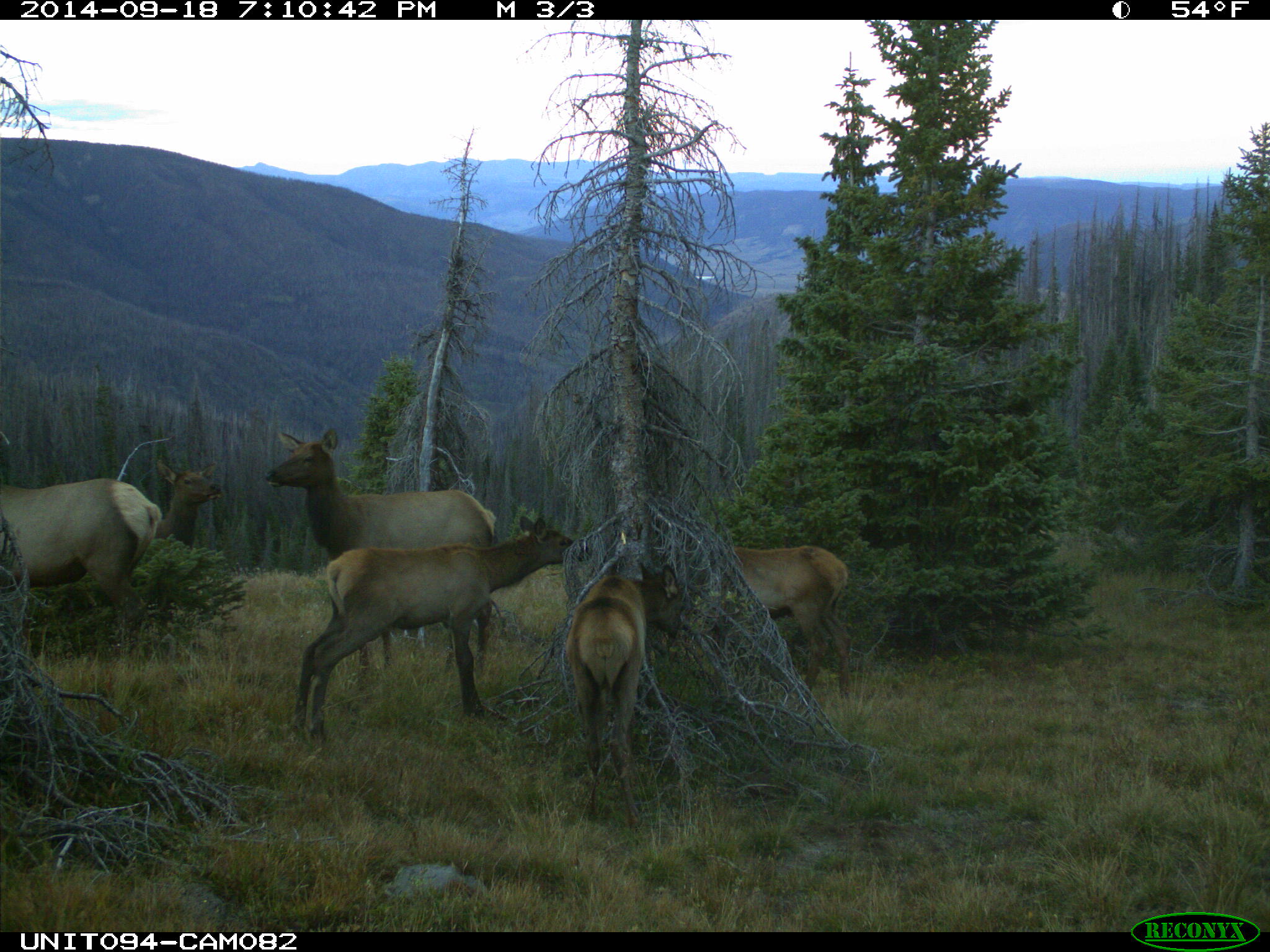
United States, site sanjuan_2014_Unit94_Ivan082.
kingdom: Animalia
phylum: Chordata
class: Mammalia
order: Artiodactyla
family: Cervidae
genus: Cervus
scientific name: Cervus elaphus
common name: red deer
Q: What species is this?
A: Cervus elaphus (red deer).